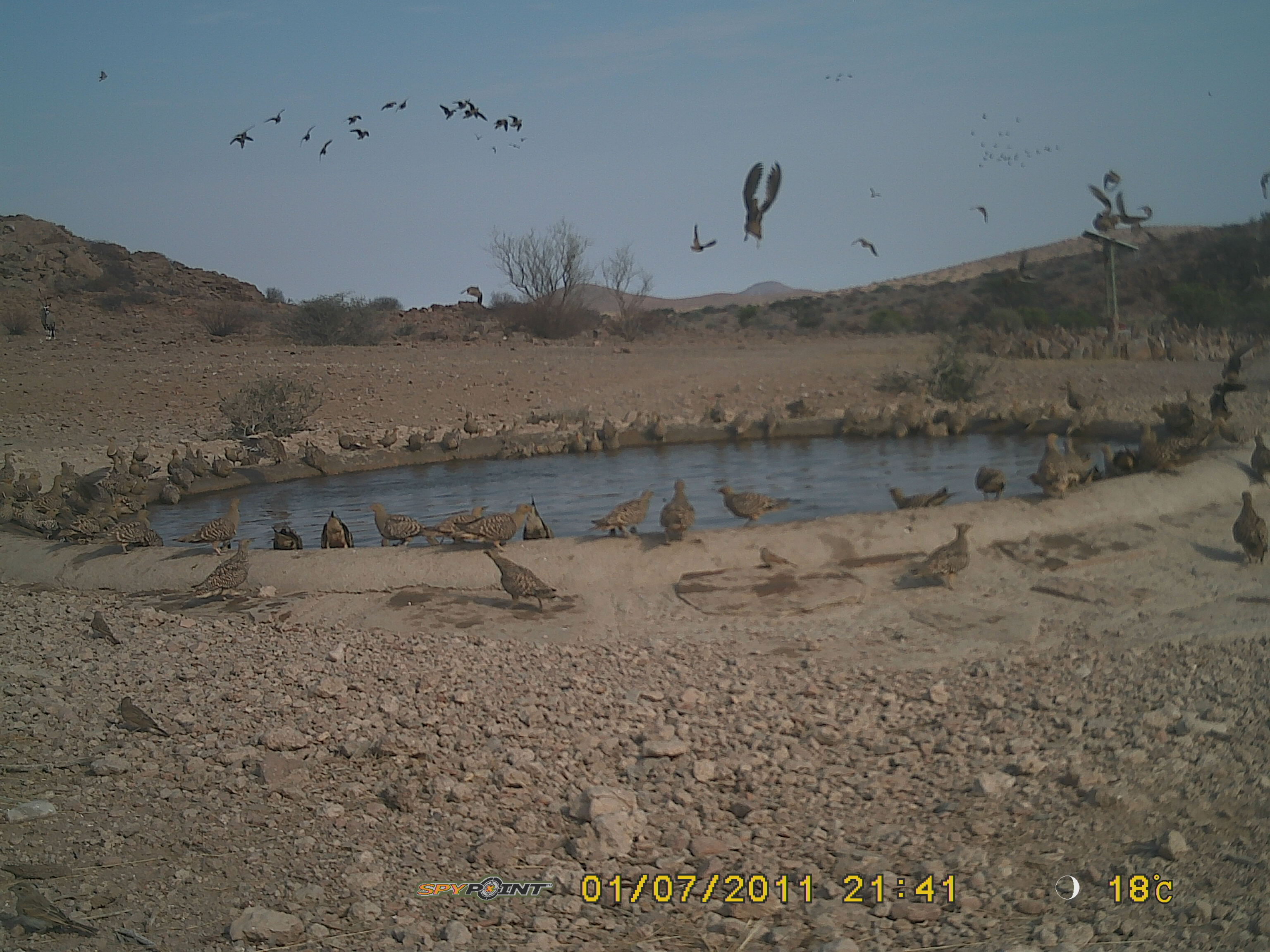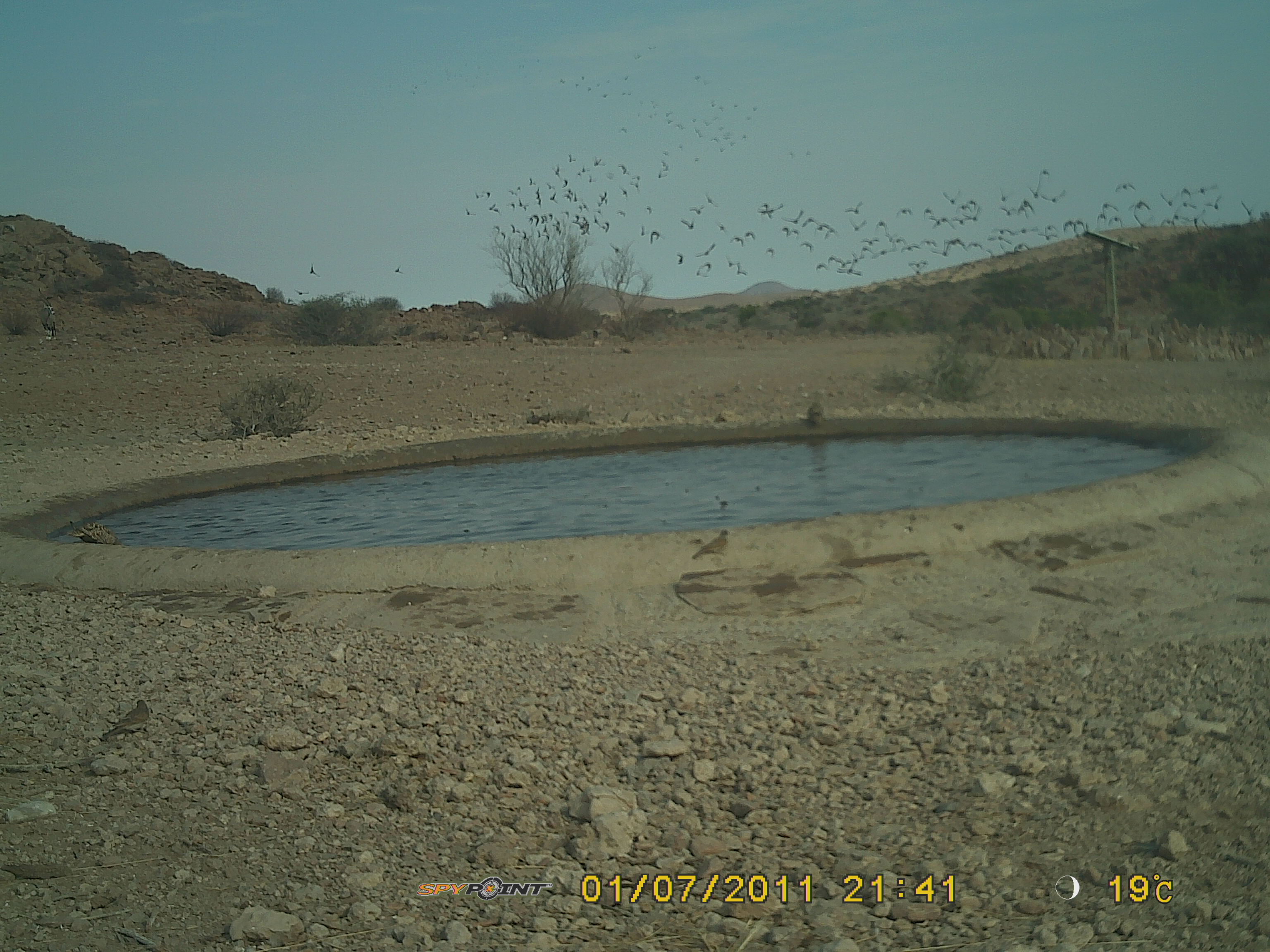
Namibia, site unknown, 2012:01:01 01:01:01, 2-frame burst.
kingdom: Animalia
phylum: Chordata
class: Aves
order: Pterocliformes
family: Pteroclidae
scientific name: Pteroclidae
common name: sandgrouse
Pteroclidae (sandgrouse).